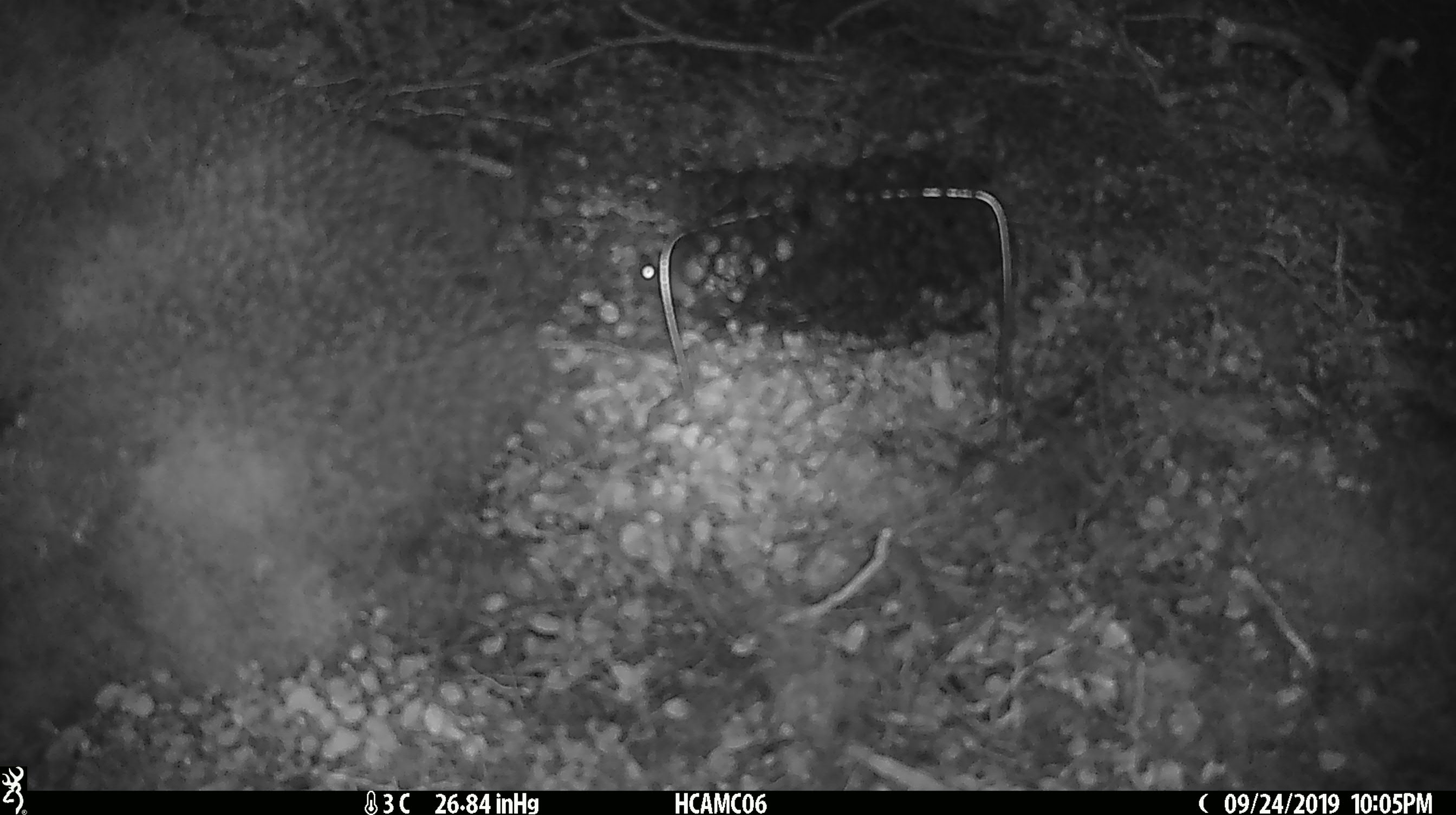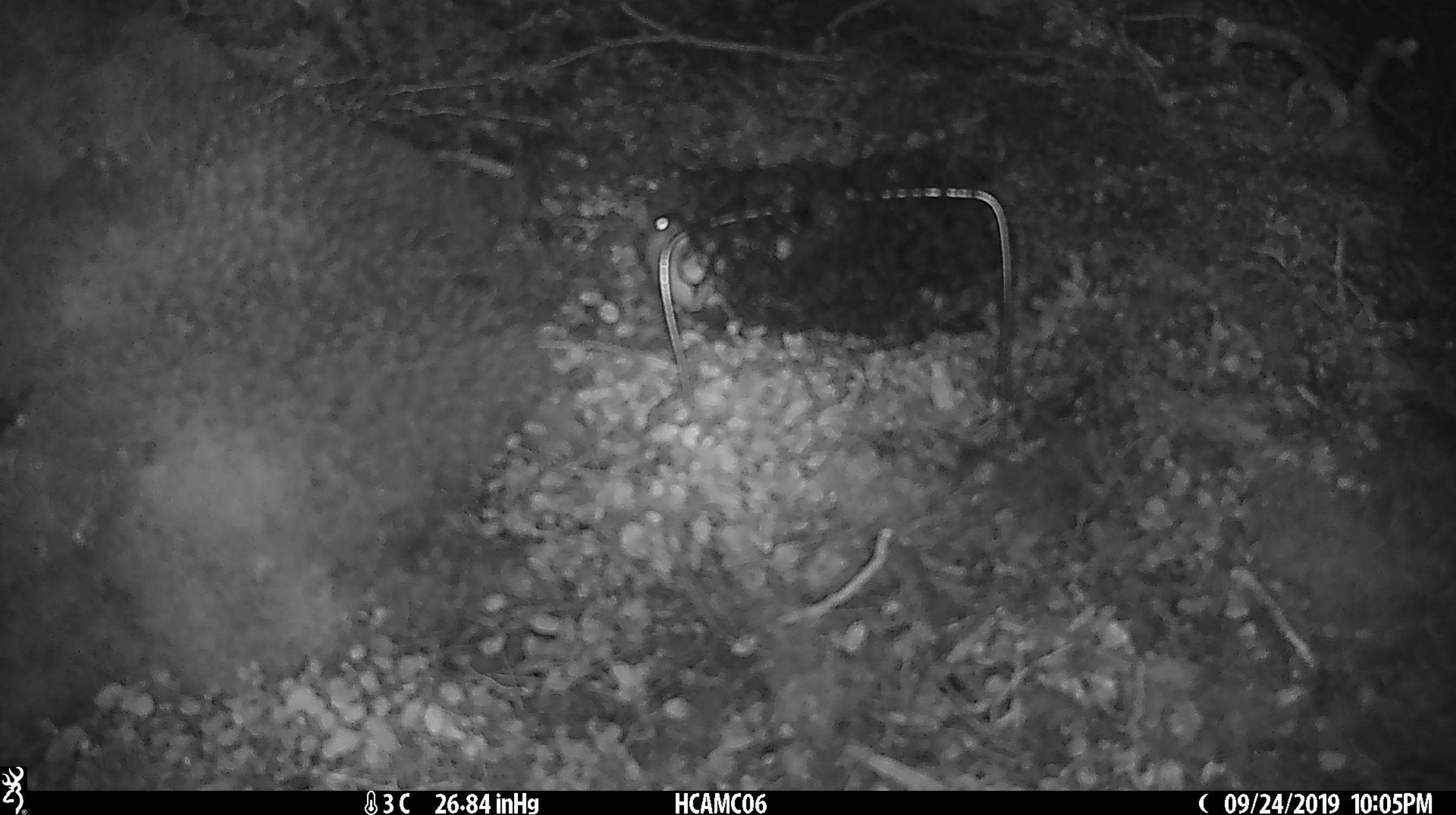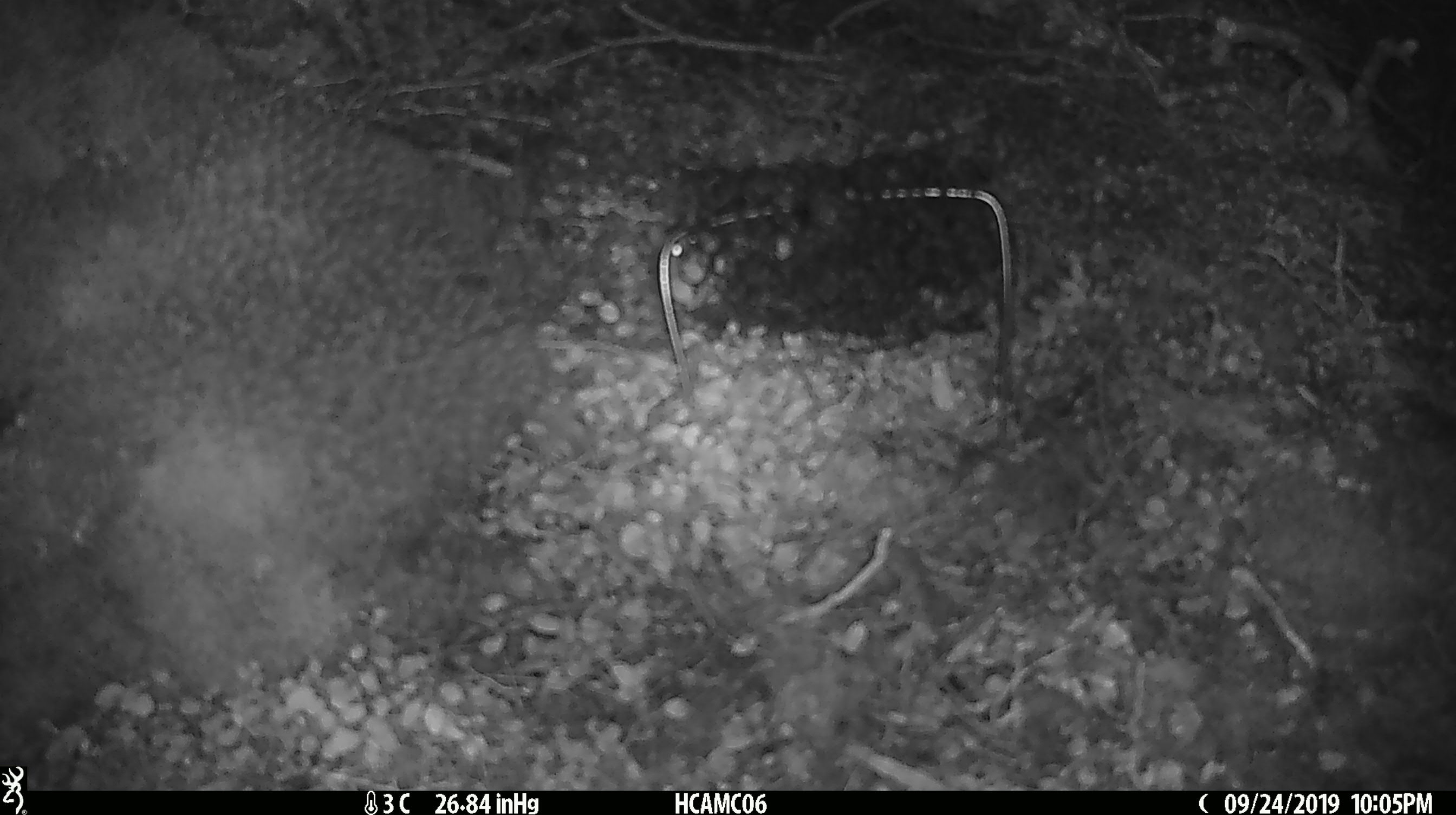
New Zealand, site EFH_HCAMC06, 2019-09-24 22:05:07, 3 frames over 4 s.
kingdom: Animalia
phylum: Chordata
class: Mammalia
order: Rodentia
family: Muridae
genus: Mus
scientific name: Mus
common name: mouse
Mouse (Mus).